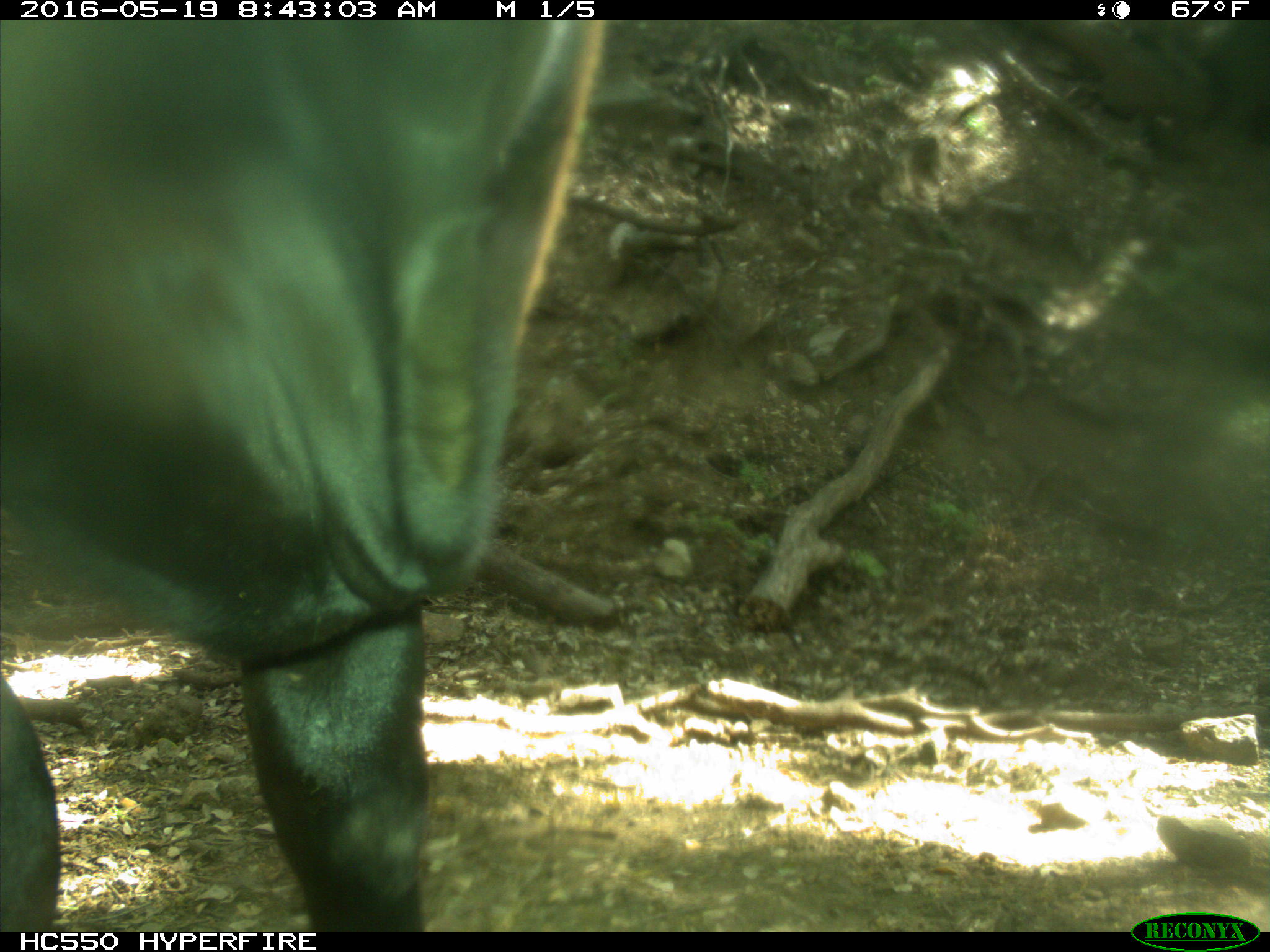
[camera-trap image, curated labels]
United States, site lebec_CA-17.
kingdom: Animalia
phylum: Chordata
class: Mammalia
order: Artiodactyla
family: Bovidae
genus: Bos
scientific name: Bos taurus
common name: domestic cow